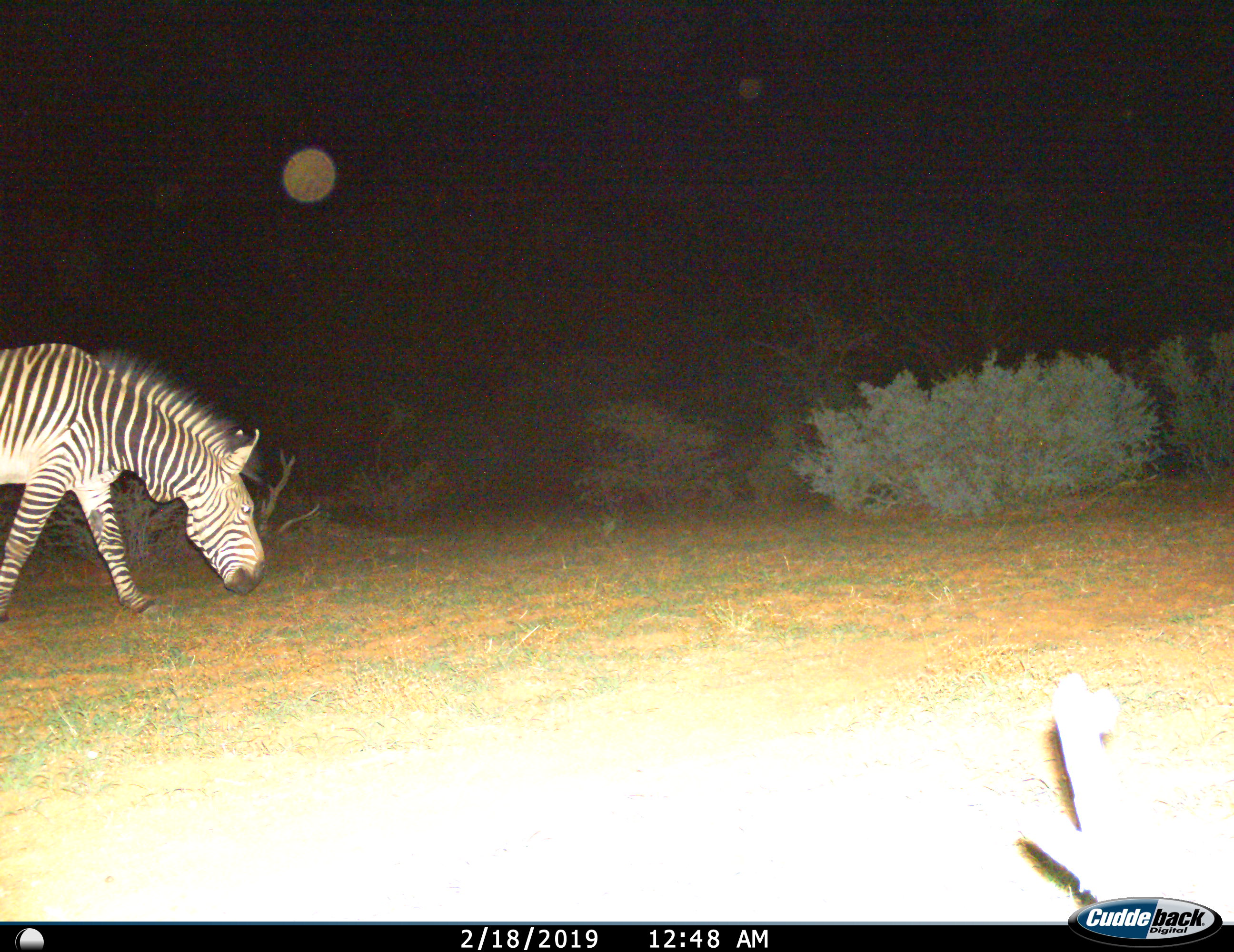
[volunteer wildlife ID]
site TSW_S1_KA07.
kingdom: Animalia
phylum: Chordata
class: Mammalia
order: Perissodactyla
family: Equidae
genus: Equus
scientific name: Equus zebra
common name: mountain zebra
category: zebramountain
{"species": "zebramountain (mountain zebra) (Equus zebra)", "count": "1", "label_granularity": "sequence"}